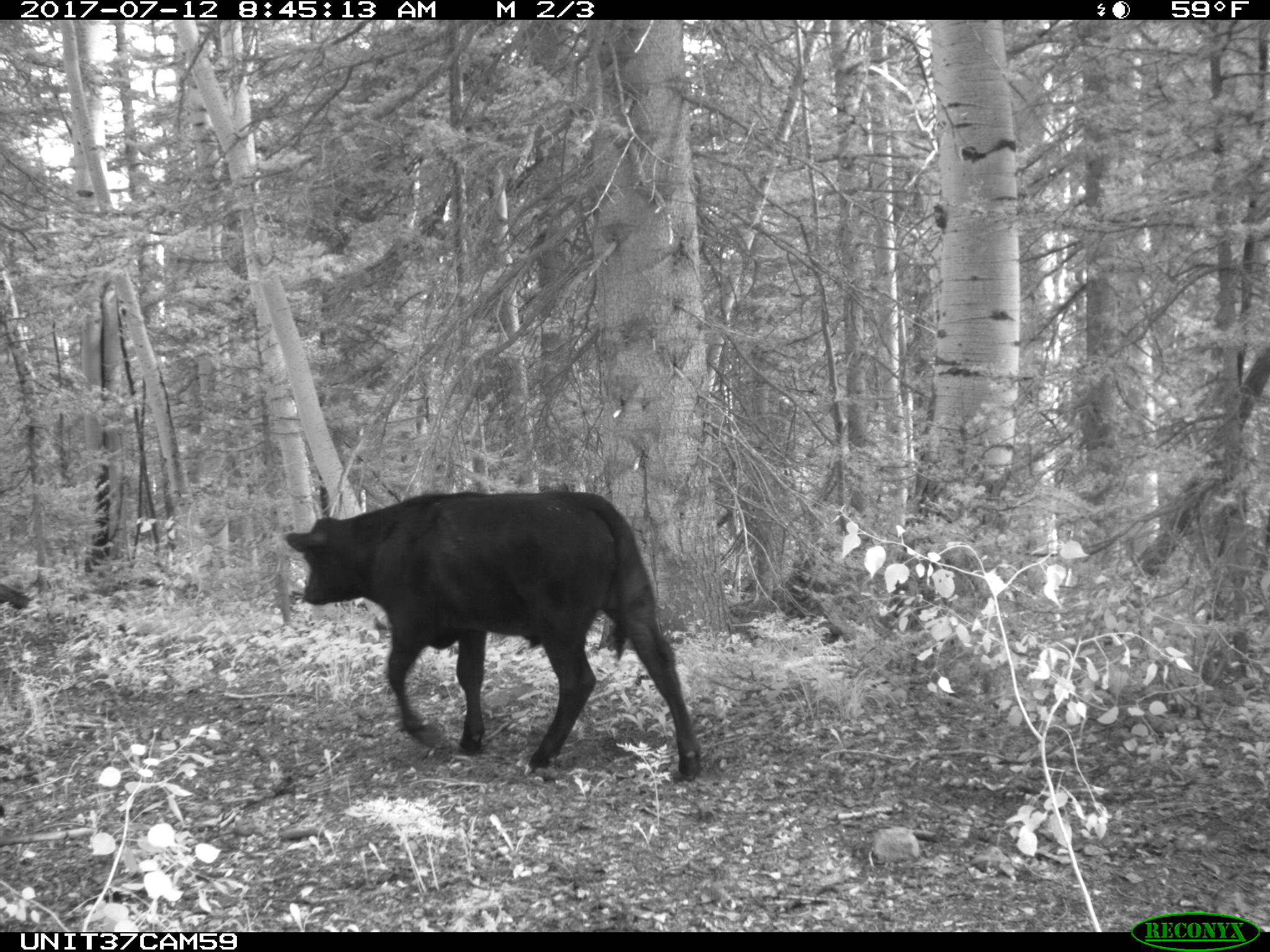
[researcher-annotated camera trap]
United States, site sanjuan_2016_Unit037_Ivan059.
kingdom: Animalia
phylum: Chordata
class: Mammalia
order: Artiodactyla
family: Bovidae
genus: Bos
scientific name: Bos taurus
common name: domestic cow